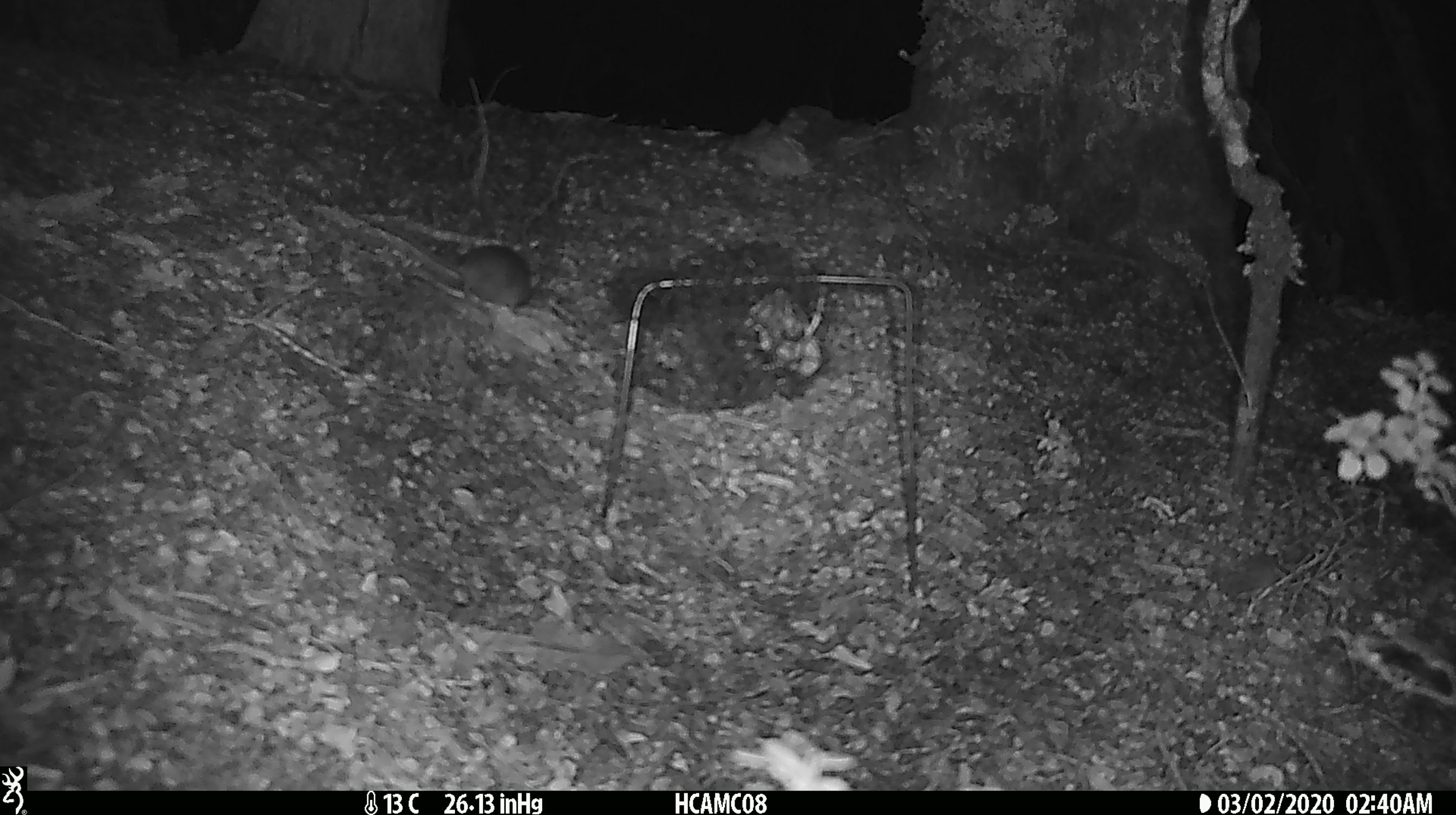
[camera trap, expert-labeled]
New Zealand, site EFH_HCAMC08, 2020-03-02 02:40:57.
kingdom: Animalia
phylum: Chordata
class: Mammalia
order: Rodentia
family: Muridae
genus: Mus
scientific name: Mus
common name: mouse